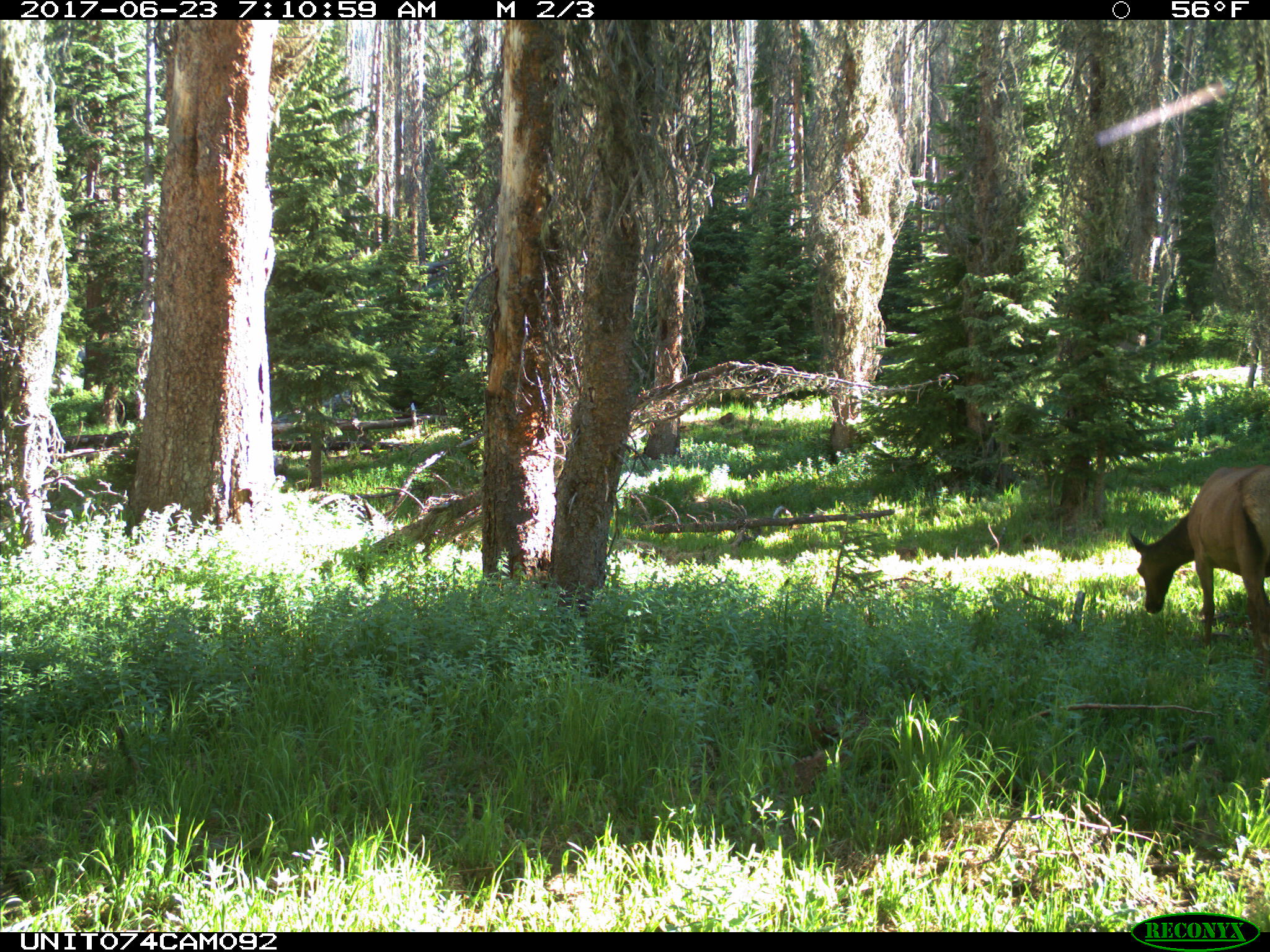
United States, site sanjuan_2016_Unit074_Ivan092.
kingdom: Animalia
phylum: Chordata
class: Mammalia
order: Artiodactyla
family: Cervidae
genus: Cervus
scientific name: Cervus elaphus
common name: red deer